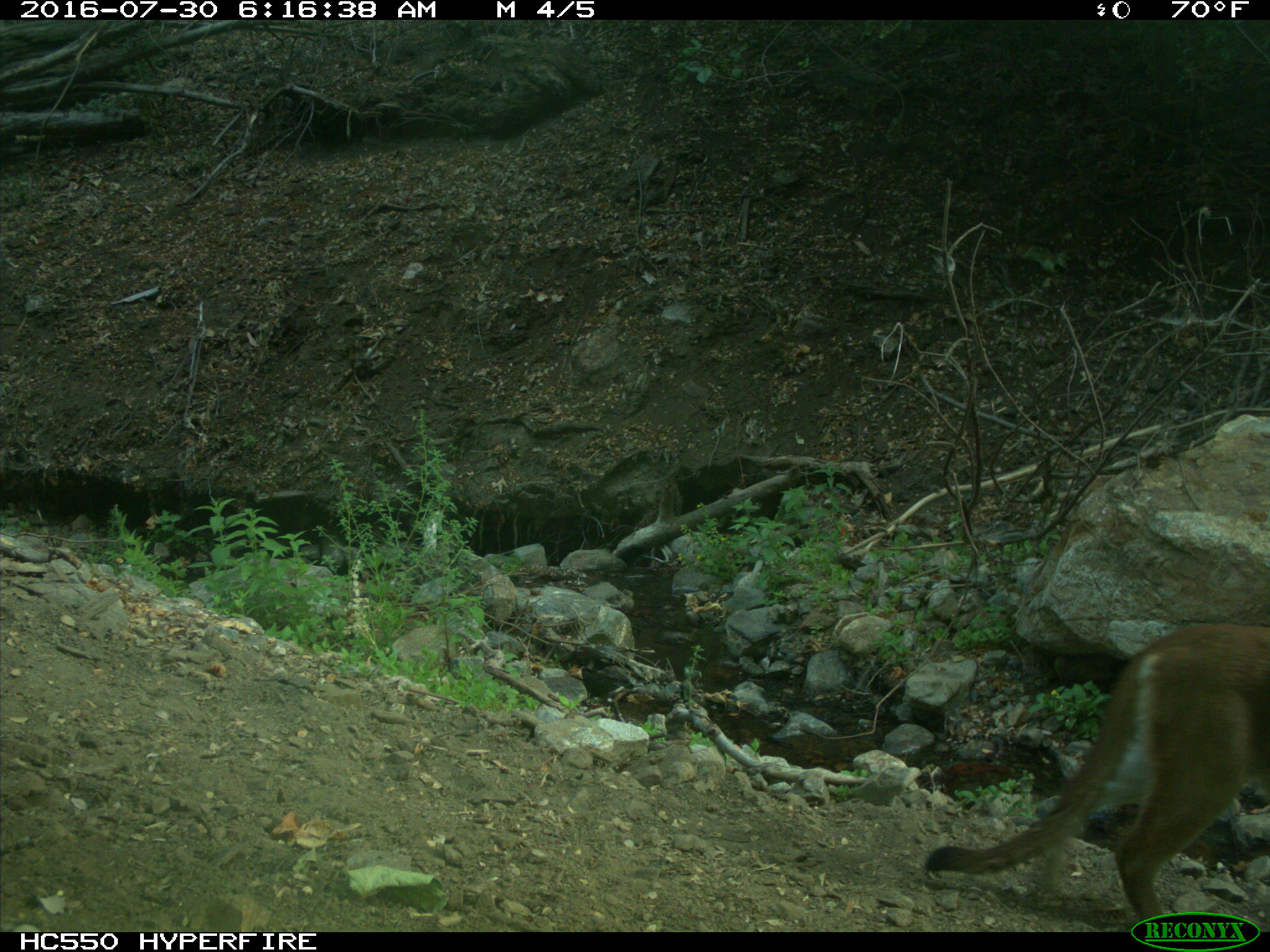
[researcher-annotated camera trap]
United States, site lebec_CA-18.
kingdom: Animalia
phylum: Chordata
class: Mammalia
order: Carnivora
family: Felidae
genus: Puma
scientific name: Puma concolor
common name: mountain lion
Puma concolor (mountain lion).